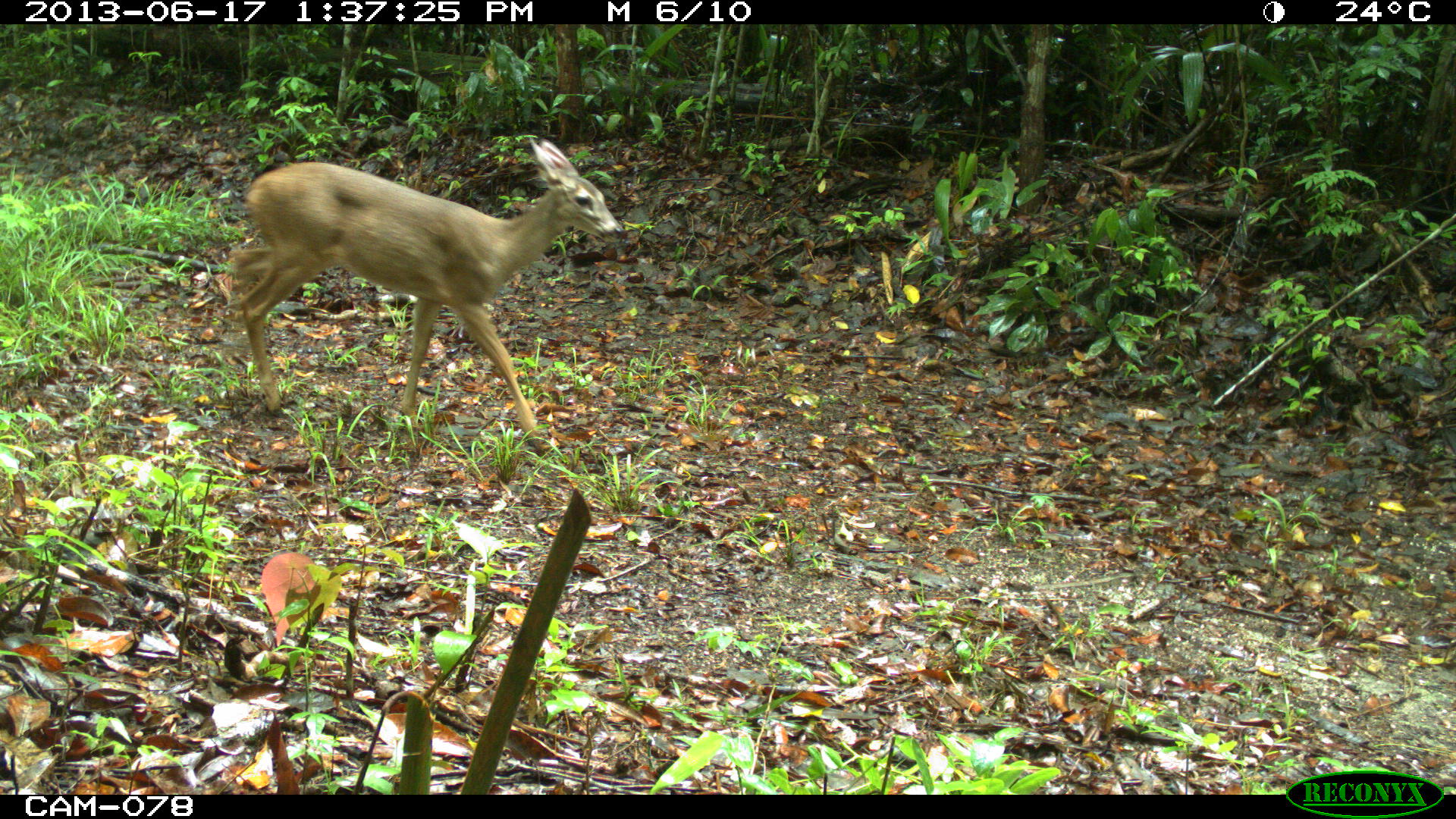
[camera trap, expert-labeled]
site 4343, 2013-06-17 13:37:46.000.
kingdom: Animalia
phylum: Chordata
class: Mammalia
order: Artiodactyla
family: Cervidae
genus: Odocoileus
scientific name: Odocoileus virginianus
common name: white-tailed deer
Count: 2.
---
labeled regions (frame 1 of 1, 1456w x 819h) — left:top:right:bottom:
odocoileus virginianus: 229:137:627:451